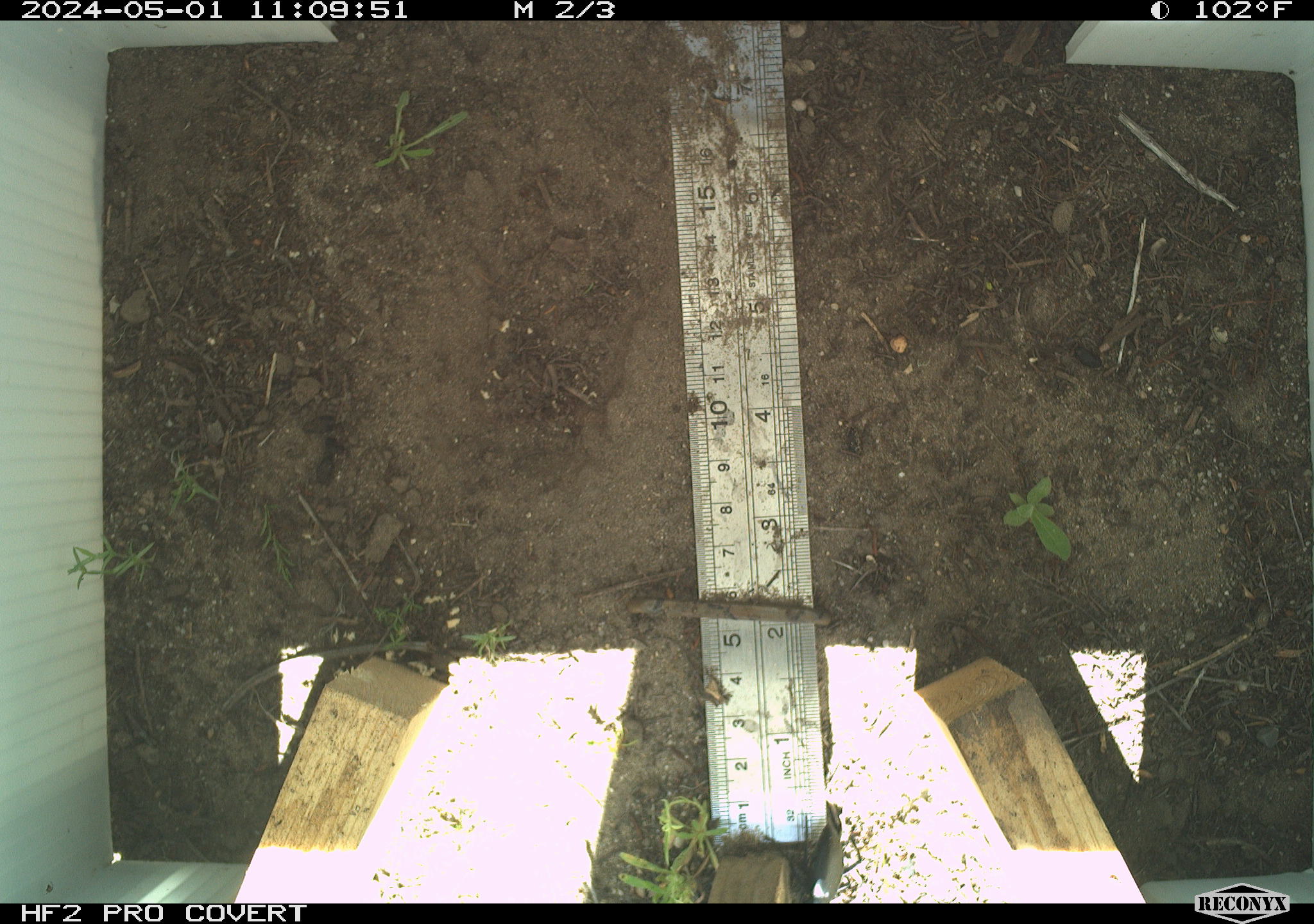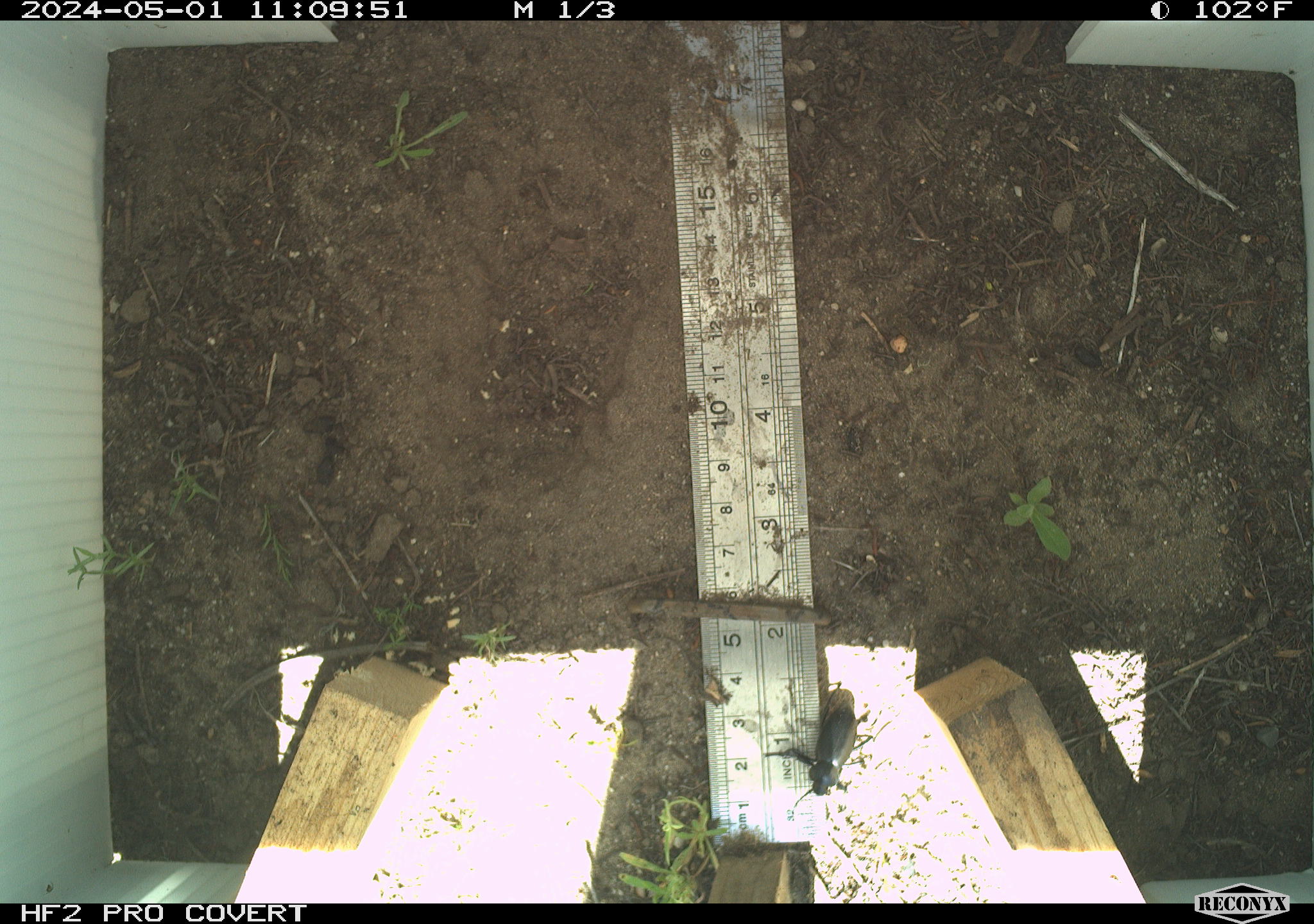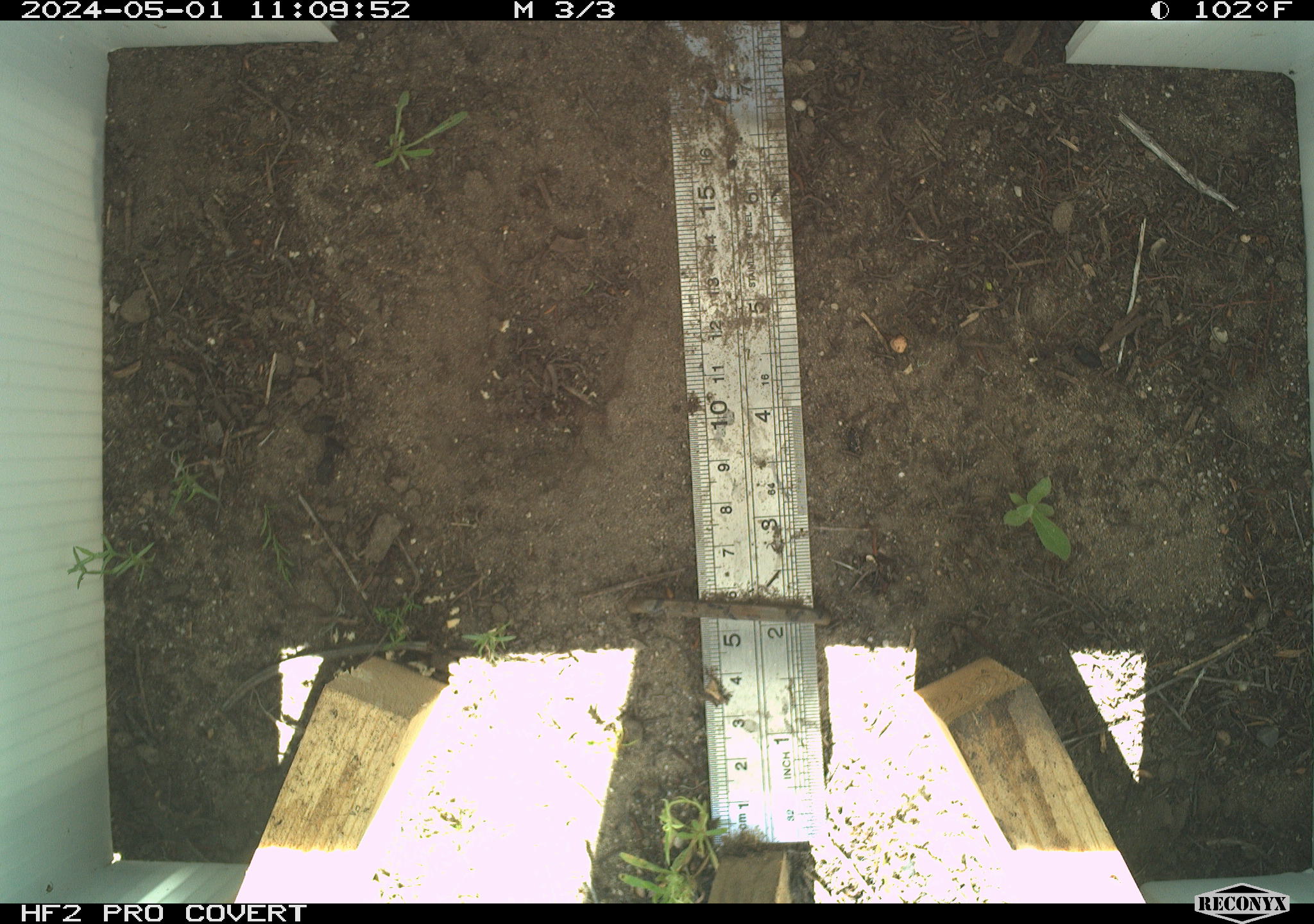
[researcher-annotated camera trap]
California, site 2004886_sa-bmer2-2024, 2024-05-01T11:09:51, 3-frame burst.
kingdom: Animalia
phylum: Arthropoda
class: Insecta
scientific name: Insecta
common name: insect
Insect (Insecta).